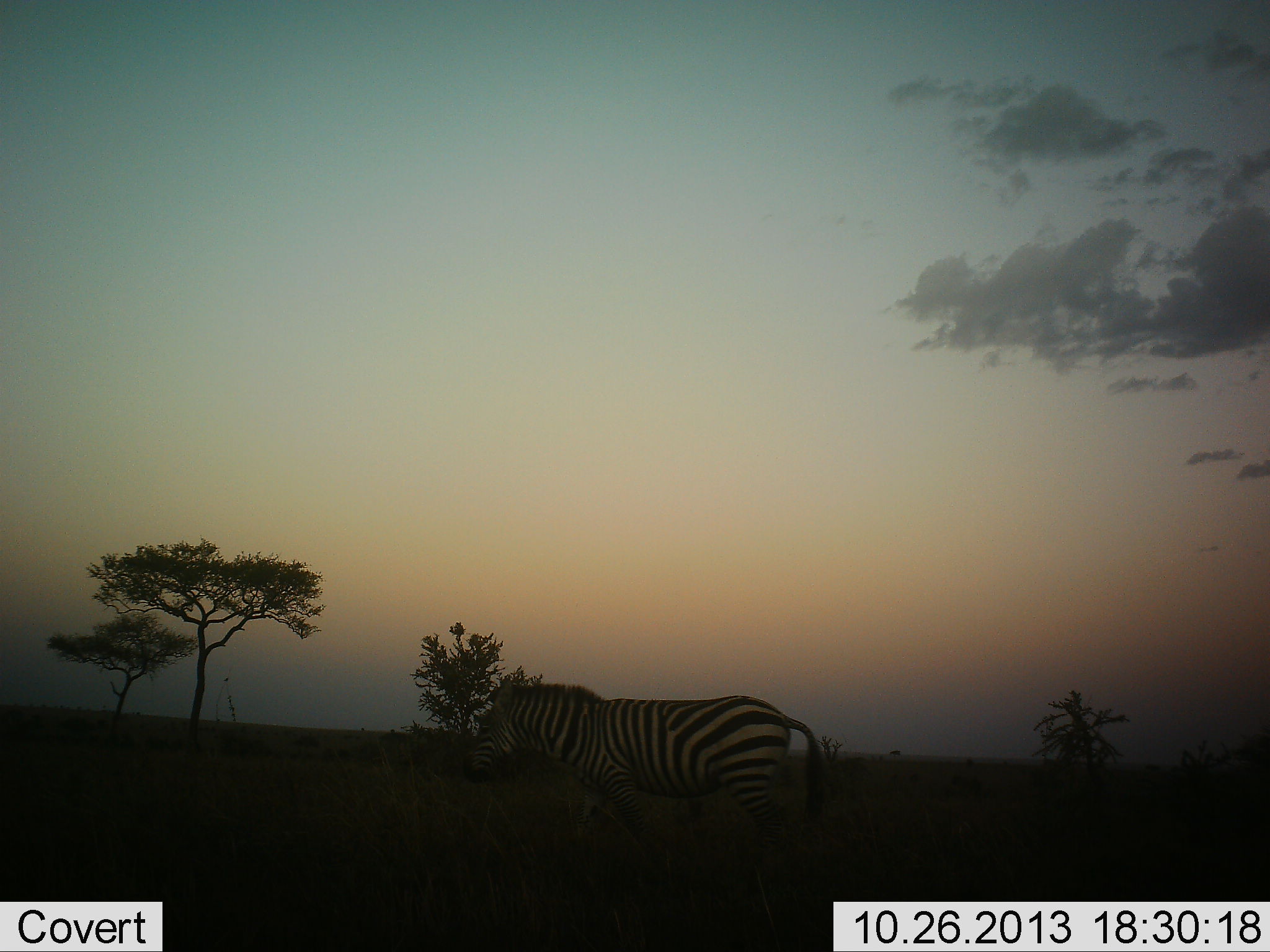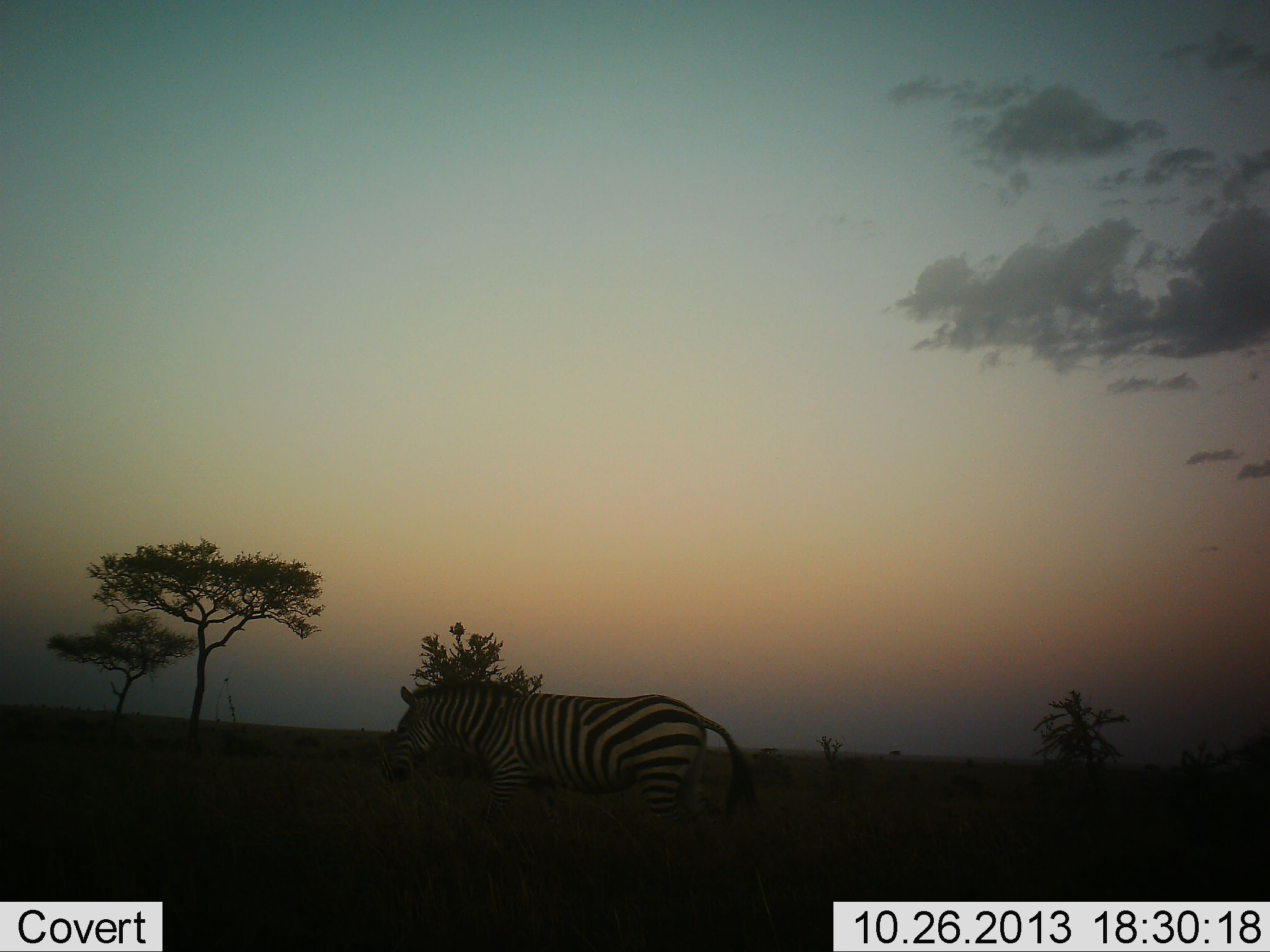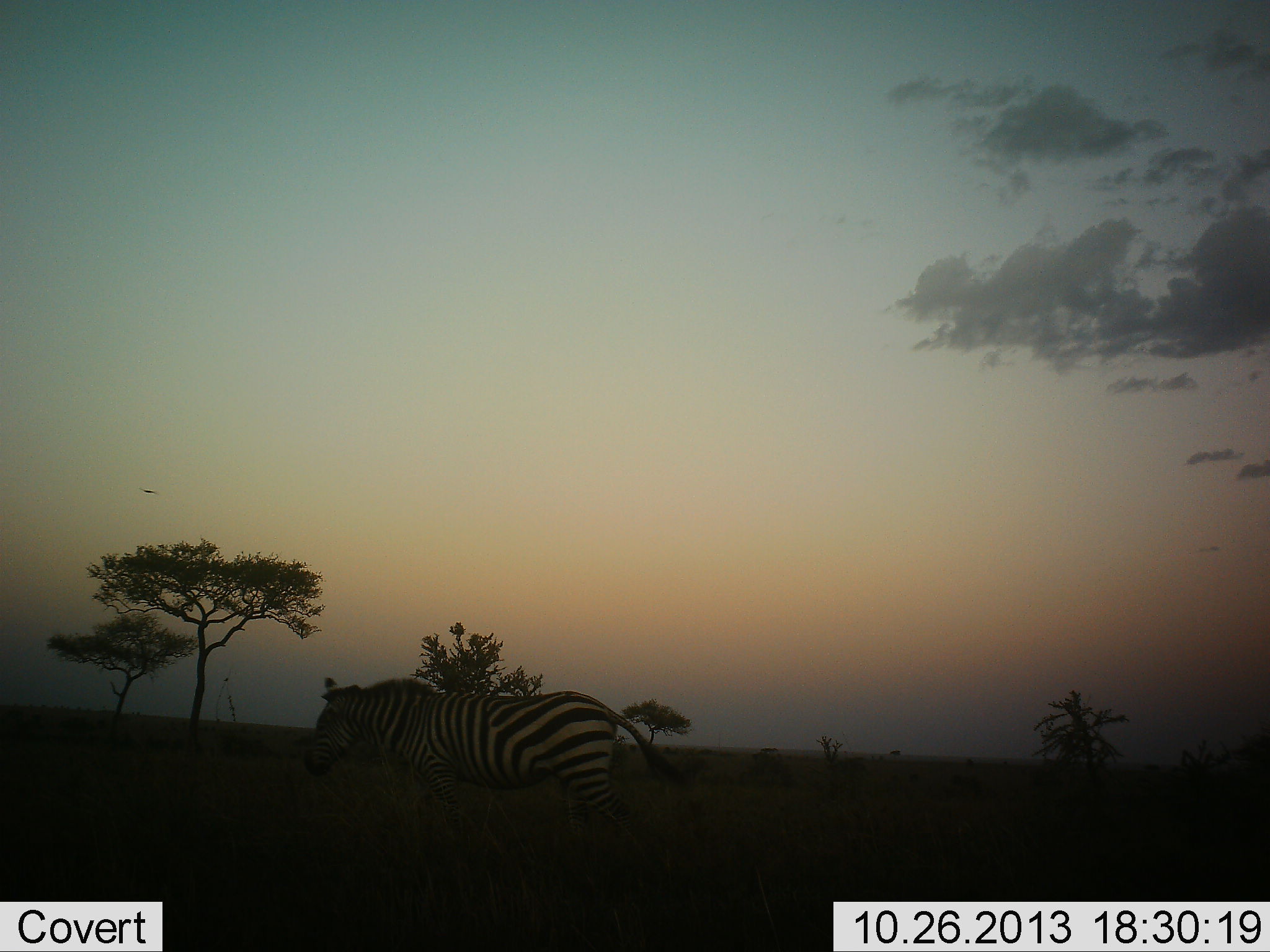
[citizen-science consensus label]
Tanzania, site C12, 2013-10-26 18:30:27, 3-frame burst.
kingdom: Animalia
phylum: Chordata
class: Mammalia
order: Perissodactyla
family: Equidae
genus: Equus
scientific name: Equus quagga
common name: plains zebra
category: zebra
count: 1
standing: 10%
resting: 3%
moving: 90%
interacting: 0%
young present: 0%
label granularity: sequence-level